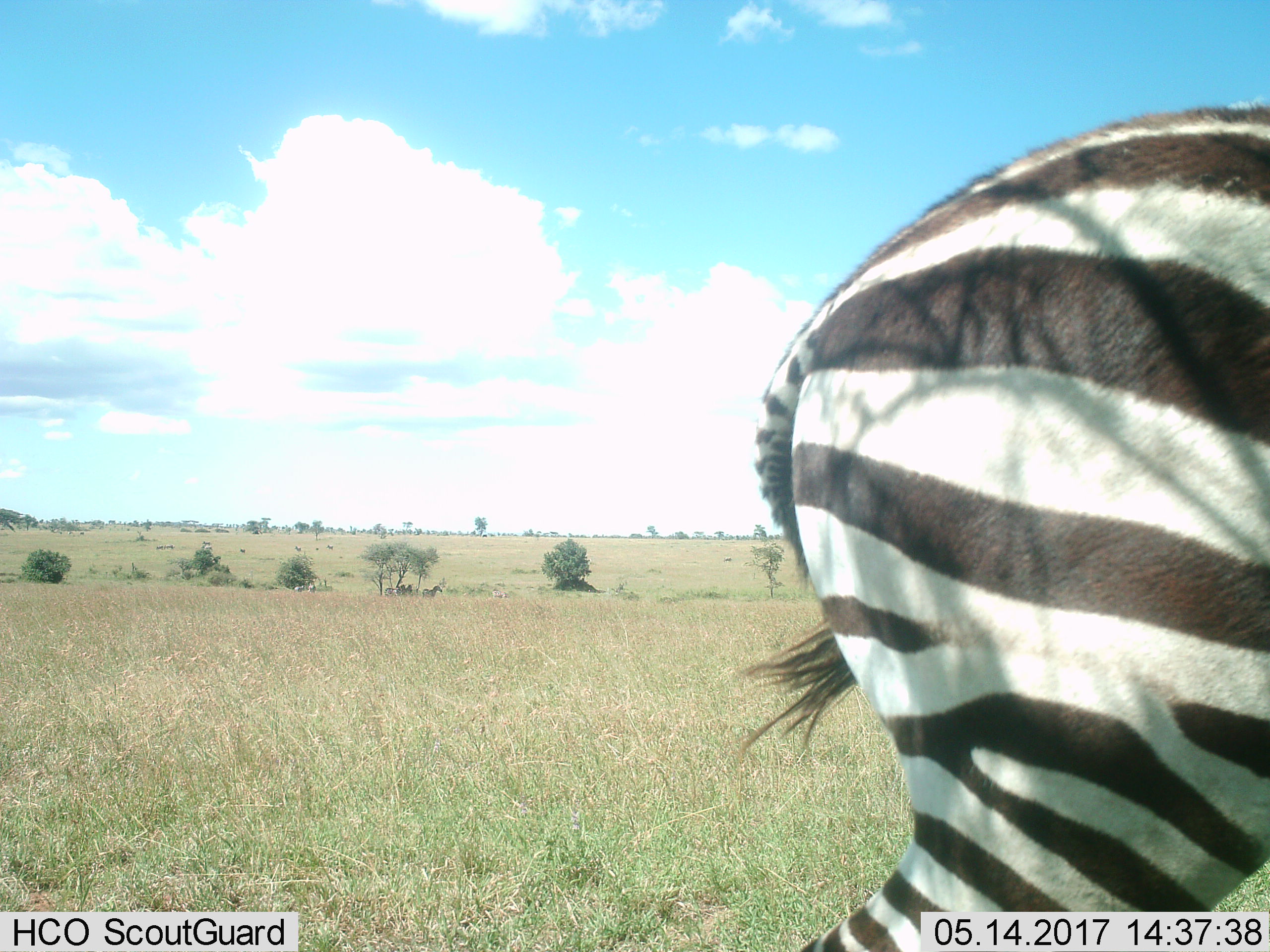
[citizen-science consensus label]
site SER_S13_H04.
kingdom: Animalia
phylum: Chordata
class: Mammalia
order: Perissodactyla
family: Equidae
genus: Equus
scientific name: Equus quagga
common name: plains zebra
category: zebraplains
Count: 1.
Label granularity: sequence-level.